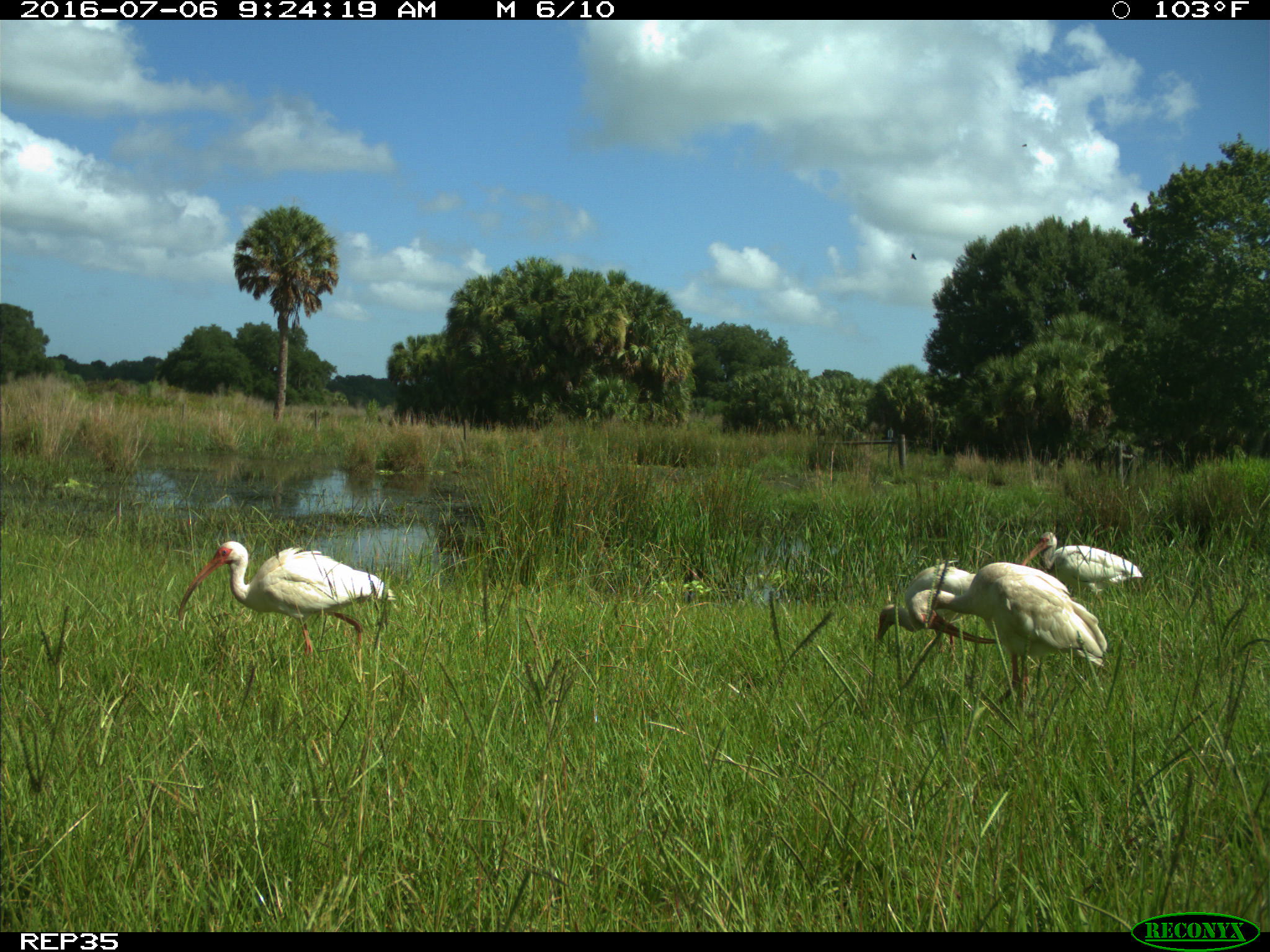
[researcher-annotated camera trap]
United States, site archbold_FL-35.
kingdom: Animalia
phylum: Chordata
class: Aves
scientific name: Aves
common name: birds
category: unidentified bird